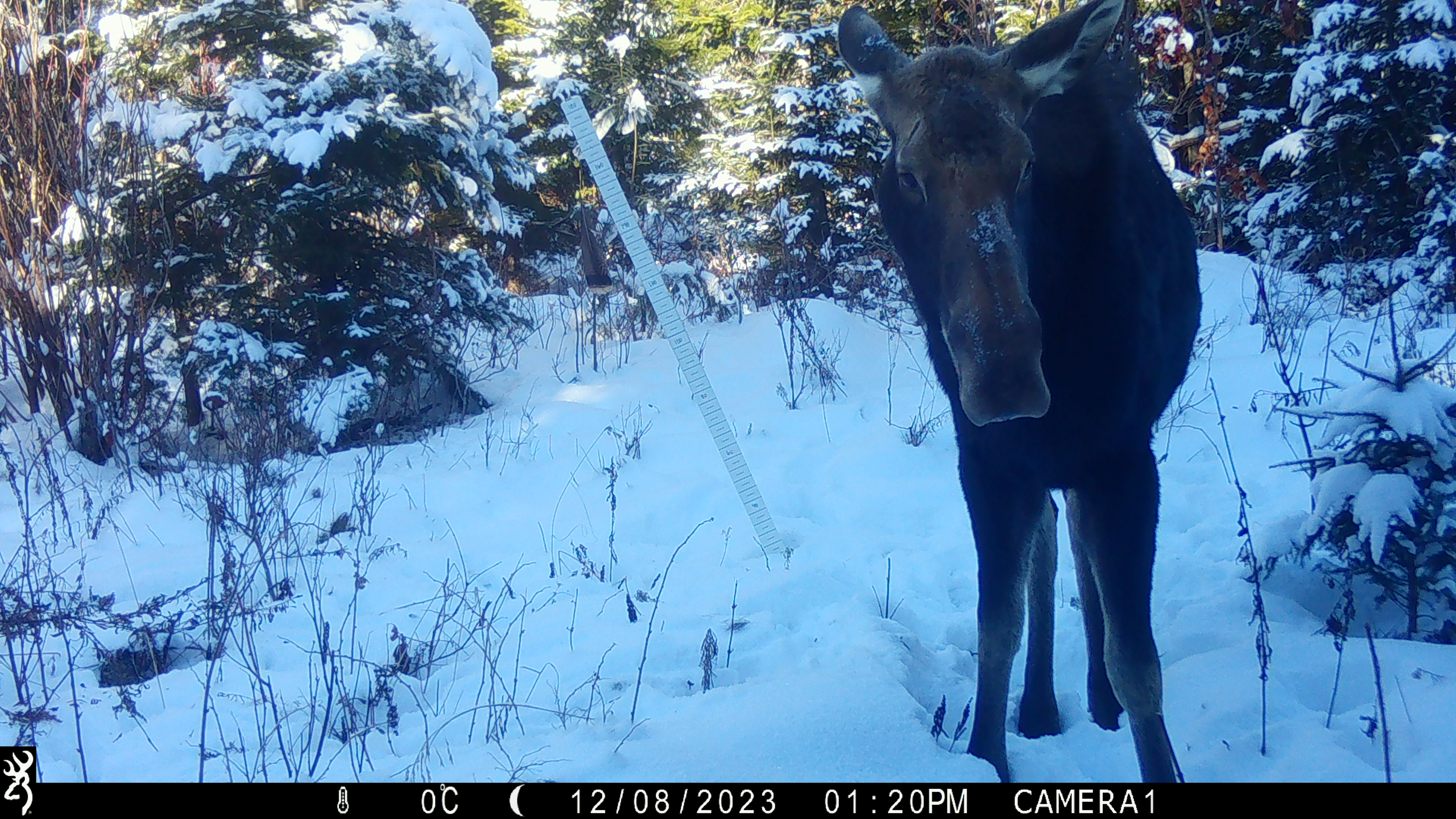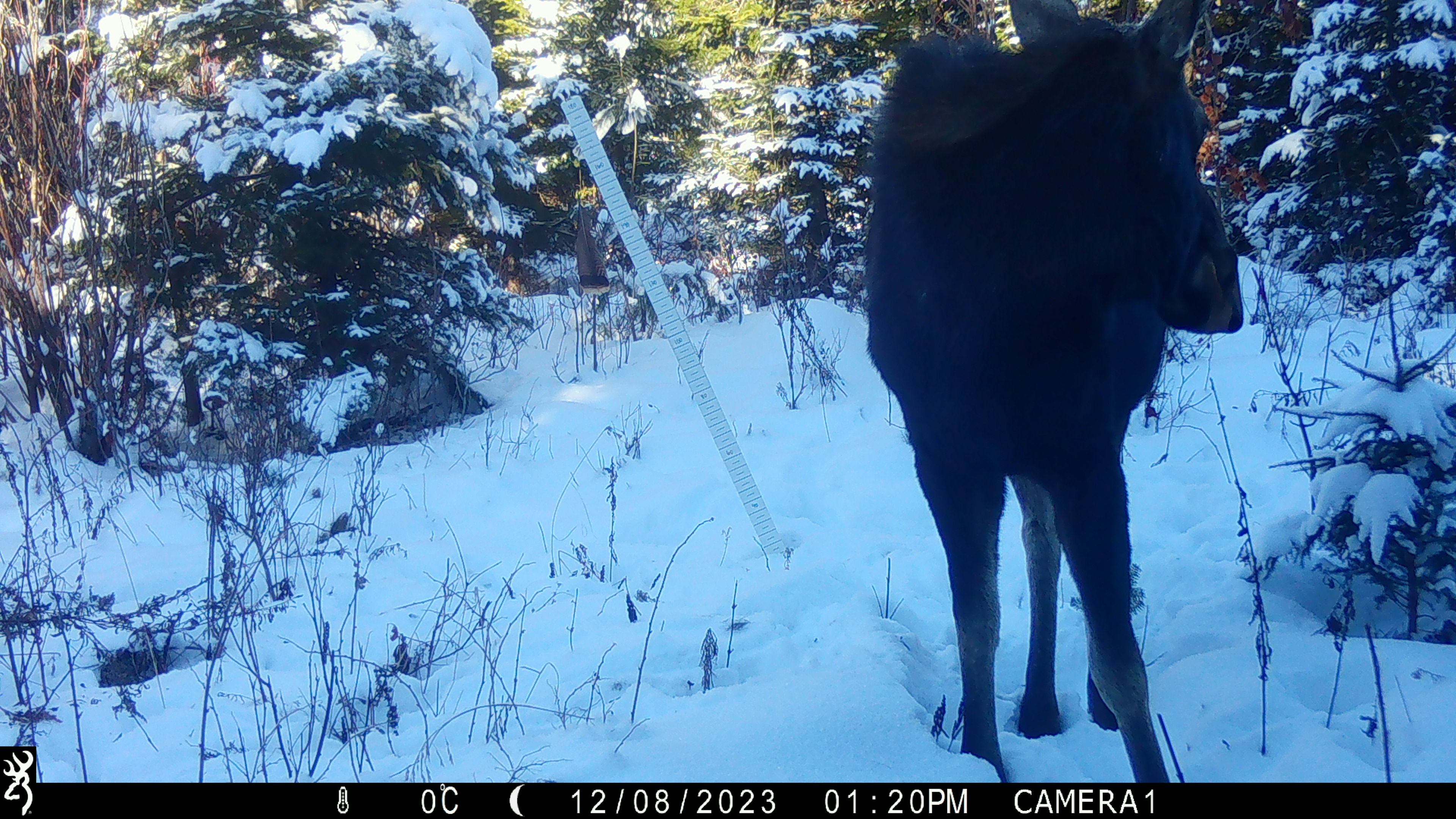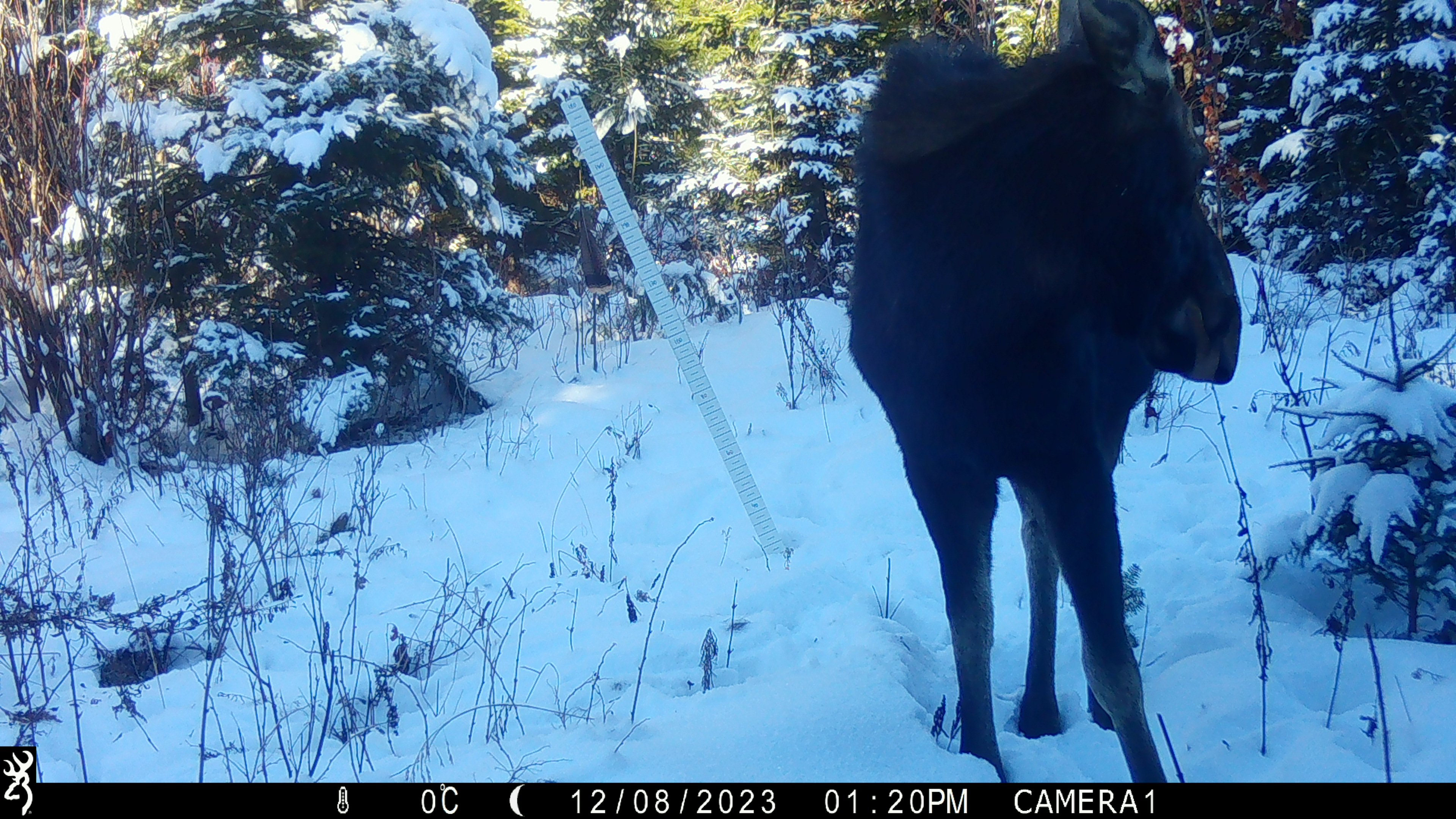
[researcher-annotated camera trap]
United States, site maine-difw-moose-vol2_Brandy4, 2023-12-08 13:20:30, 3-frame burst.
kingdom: Animalia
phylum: Chordata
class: Mammalia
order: Artiodactyla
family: Cervidae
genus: Alces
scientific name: Alces alces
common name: moose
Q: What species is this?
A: Moose (Alces alces).